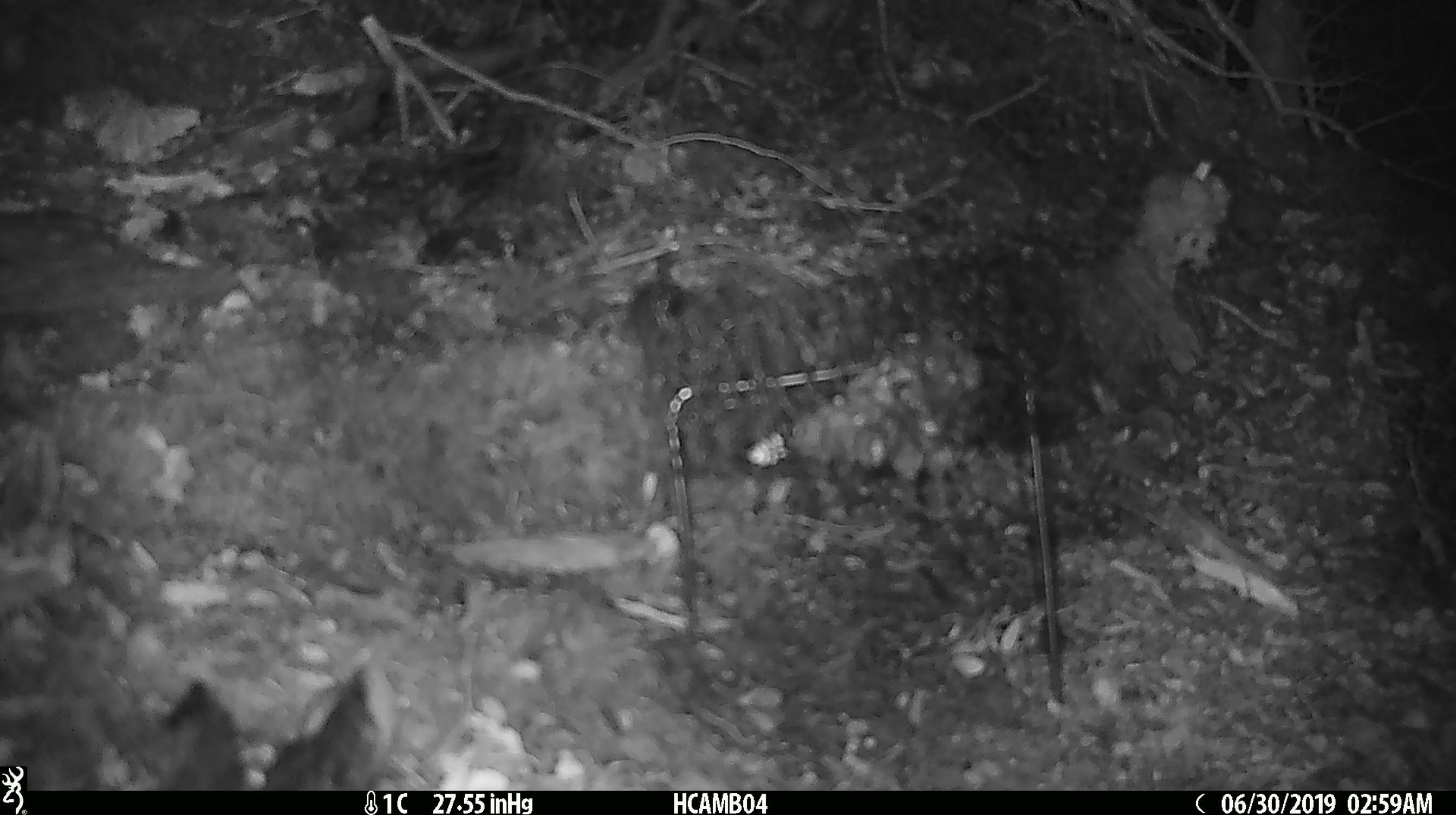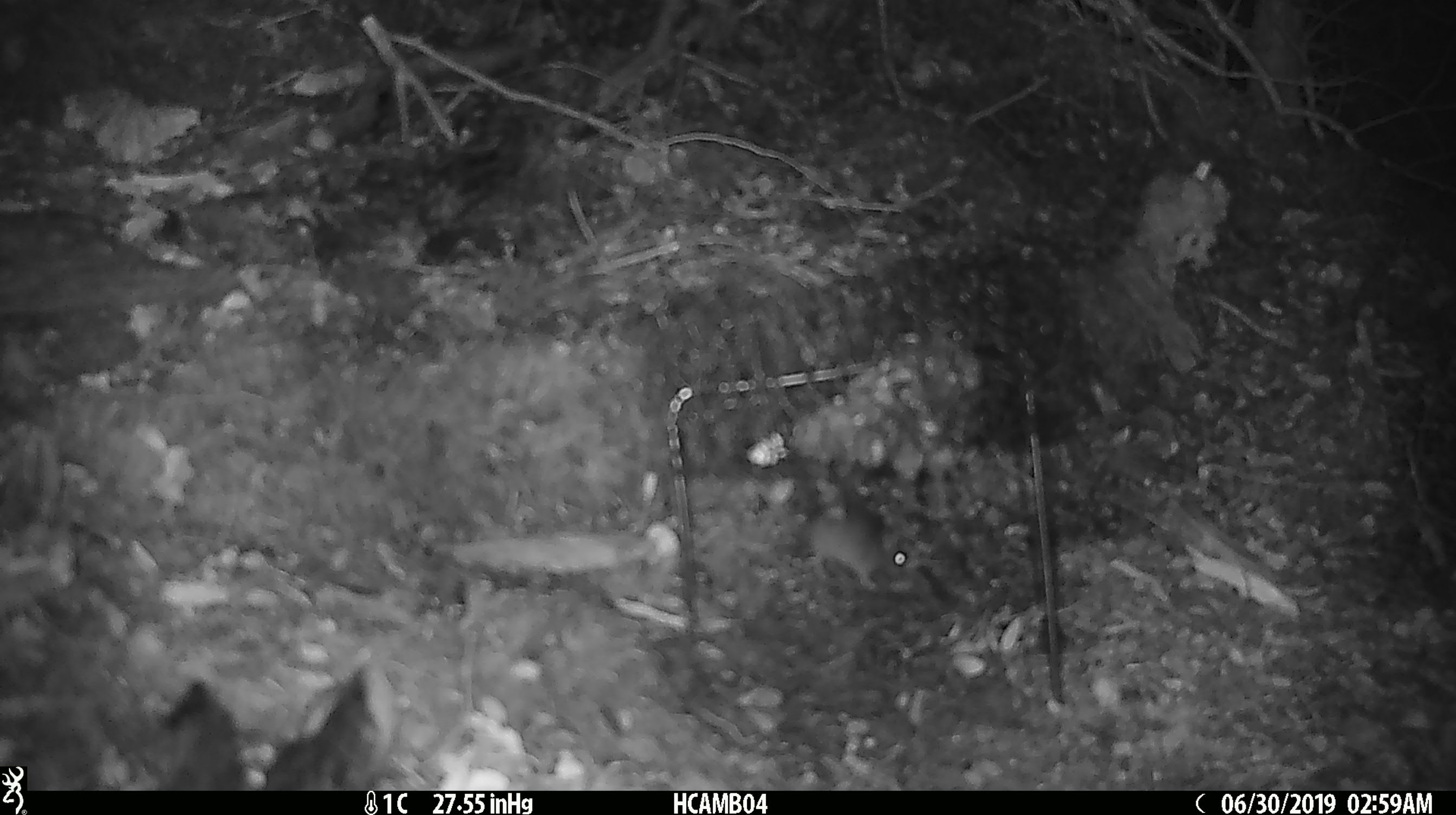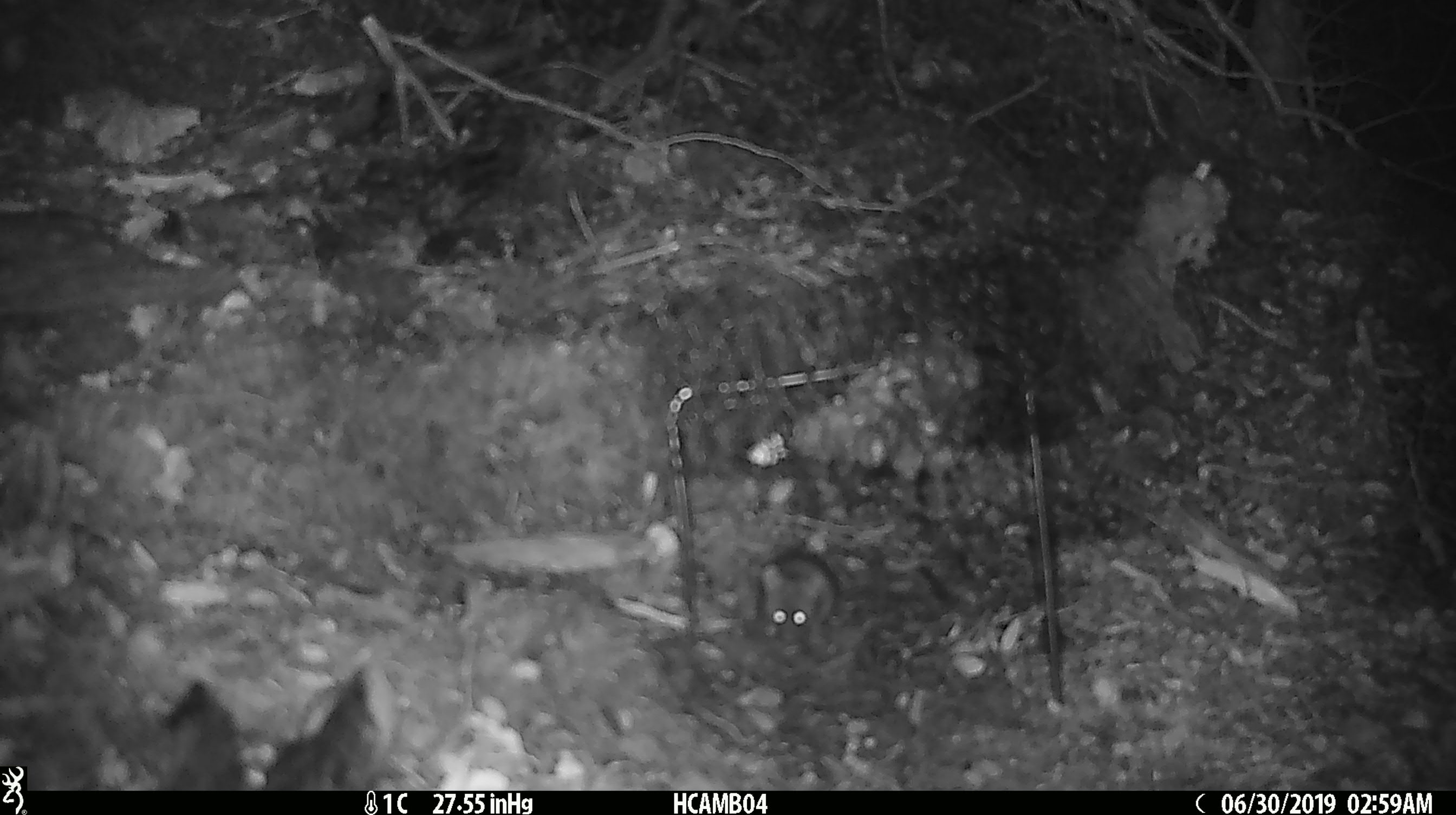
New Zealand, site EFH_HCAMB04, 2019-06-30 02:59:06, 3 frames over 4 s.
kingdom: Animalia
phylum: Chordata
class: Mammalia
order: Rodentia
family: Muridae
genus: Mus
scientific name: Mus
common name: mouse